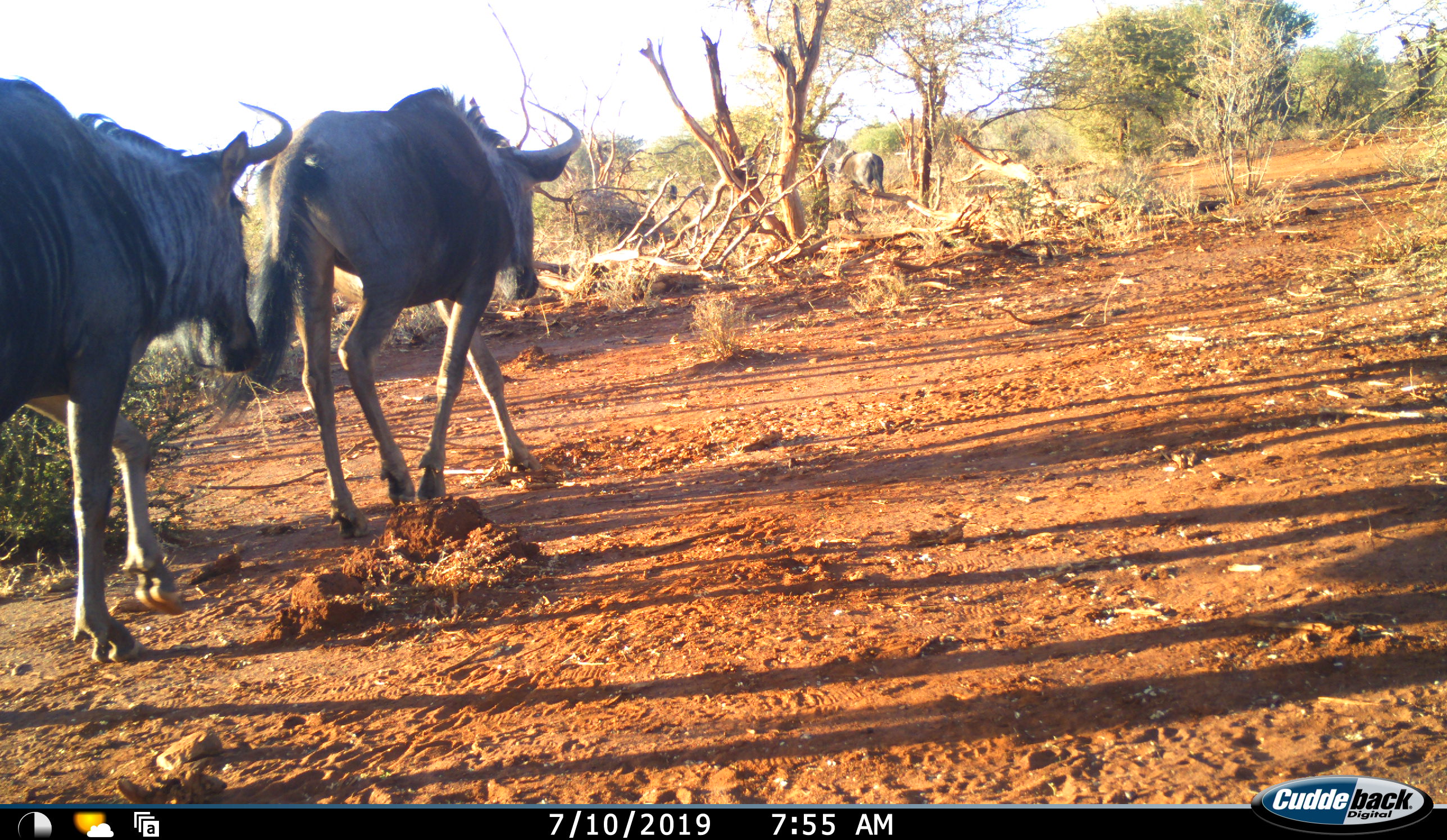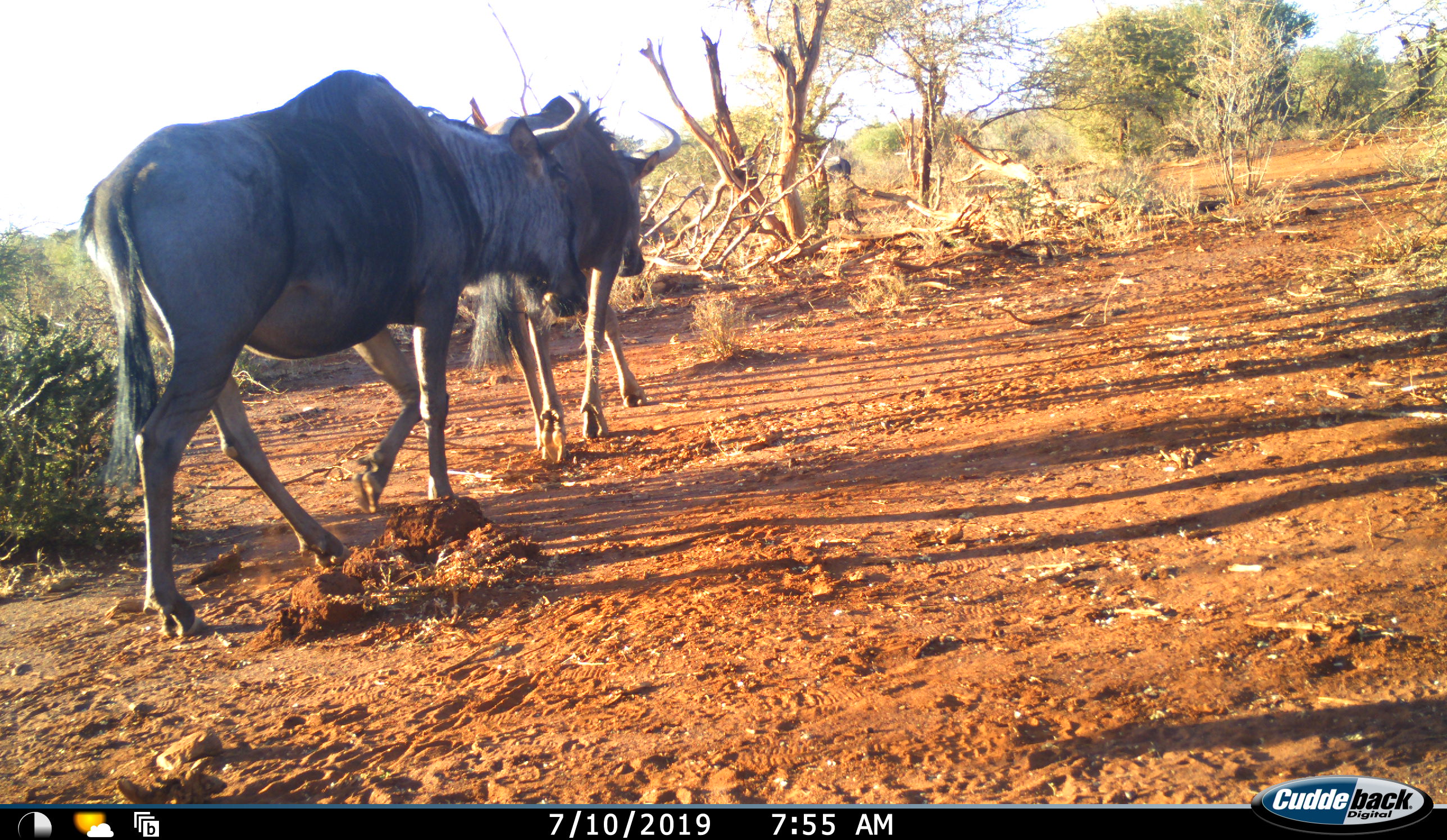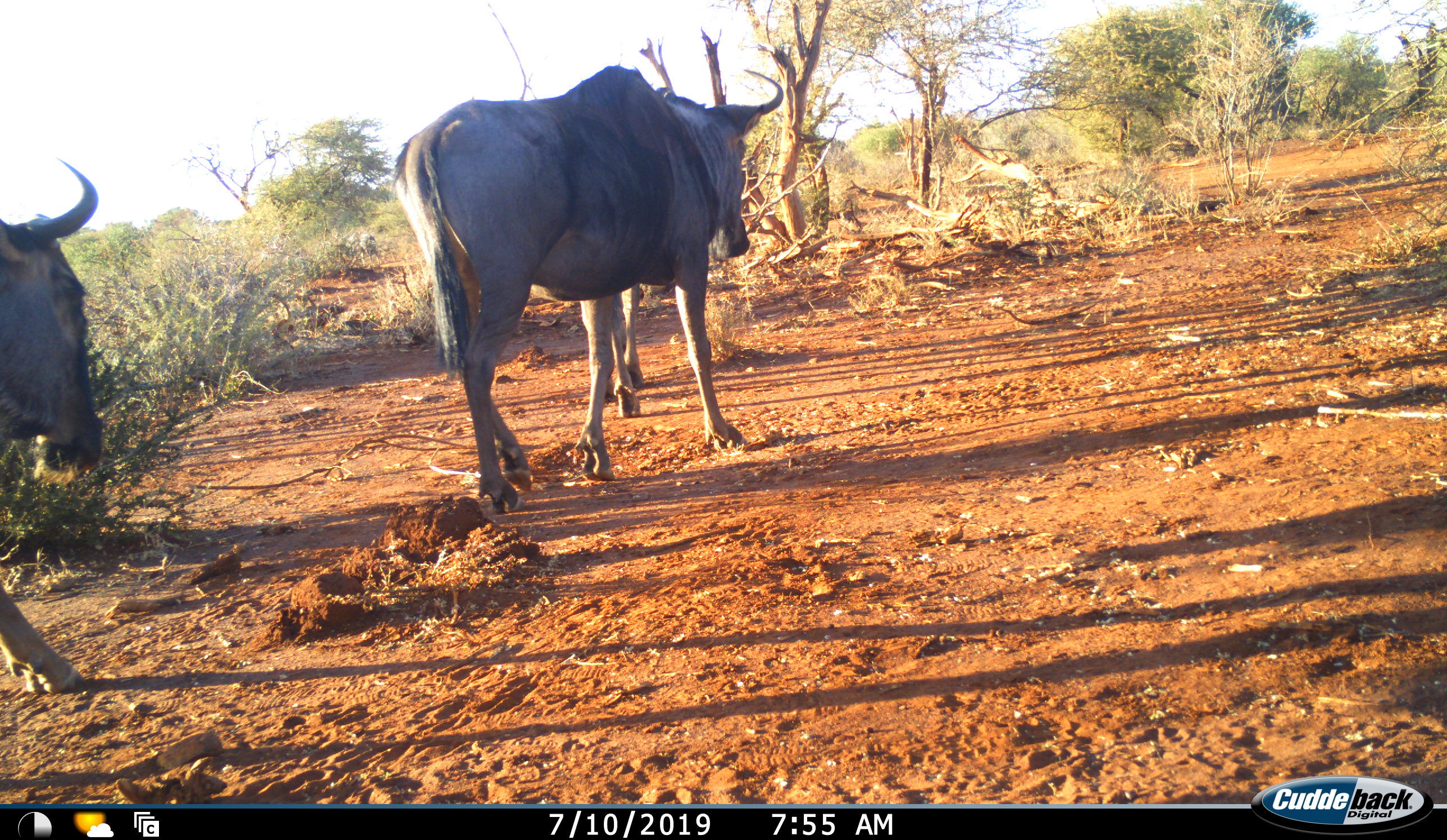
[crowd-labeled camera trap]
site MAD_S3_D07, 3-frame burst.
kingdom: Animalia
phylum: Chordata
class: Mammalia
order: Artiodactyla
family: Bovidae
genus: Connochaetes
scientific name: Connochaetes taurinus taurinus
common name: blue wildebeest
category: wildebeestblue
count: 4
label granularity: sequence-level